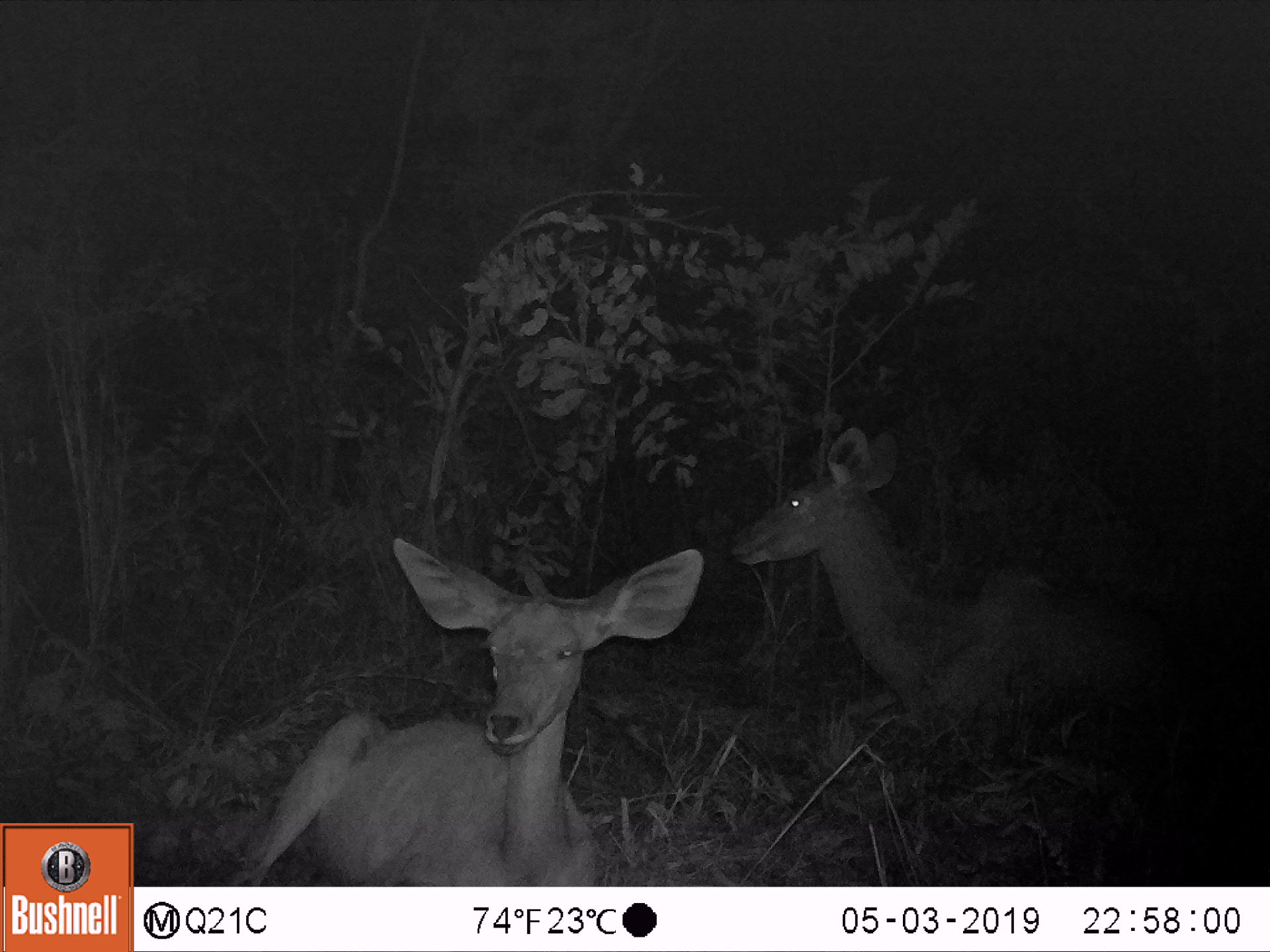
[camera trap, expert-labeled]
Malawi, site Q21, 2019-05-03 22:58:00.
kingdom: Animalia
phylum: Chordata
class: Mammalia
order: Artiodactyla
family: Bovidae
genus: Tragelaphus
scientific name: Tragelaphus strepsiceros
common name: greater kudu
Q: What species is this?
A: Greater kudu (Tragelaphus strepsiceros).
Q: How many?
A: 2.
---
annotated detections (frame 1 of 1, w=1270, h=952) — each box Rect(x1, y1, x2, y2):
greater kudu: Rect(214, 529, 710, 884); Rect(723, 420, 1195, 731)